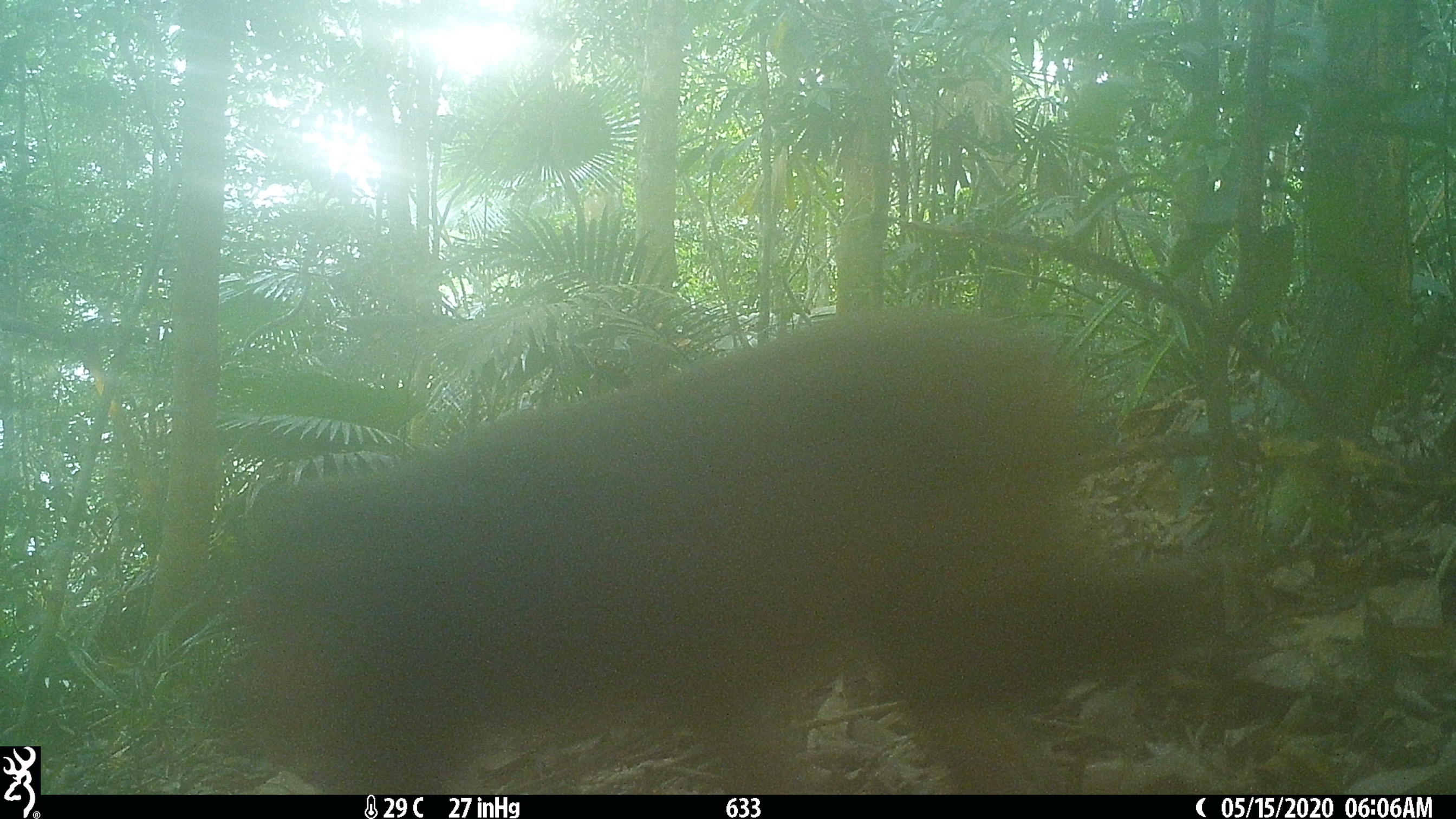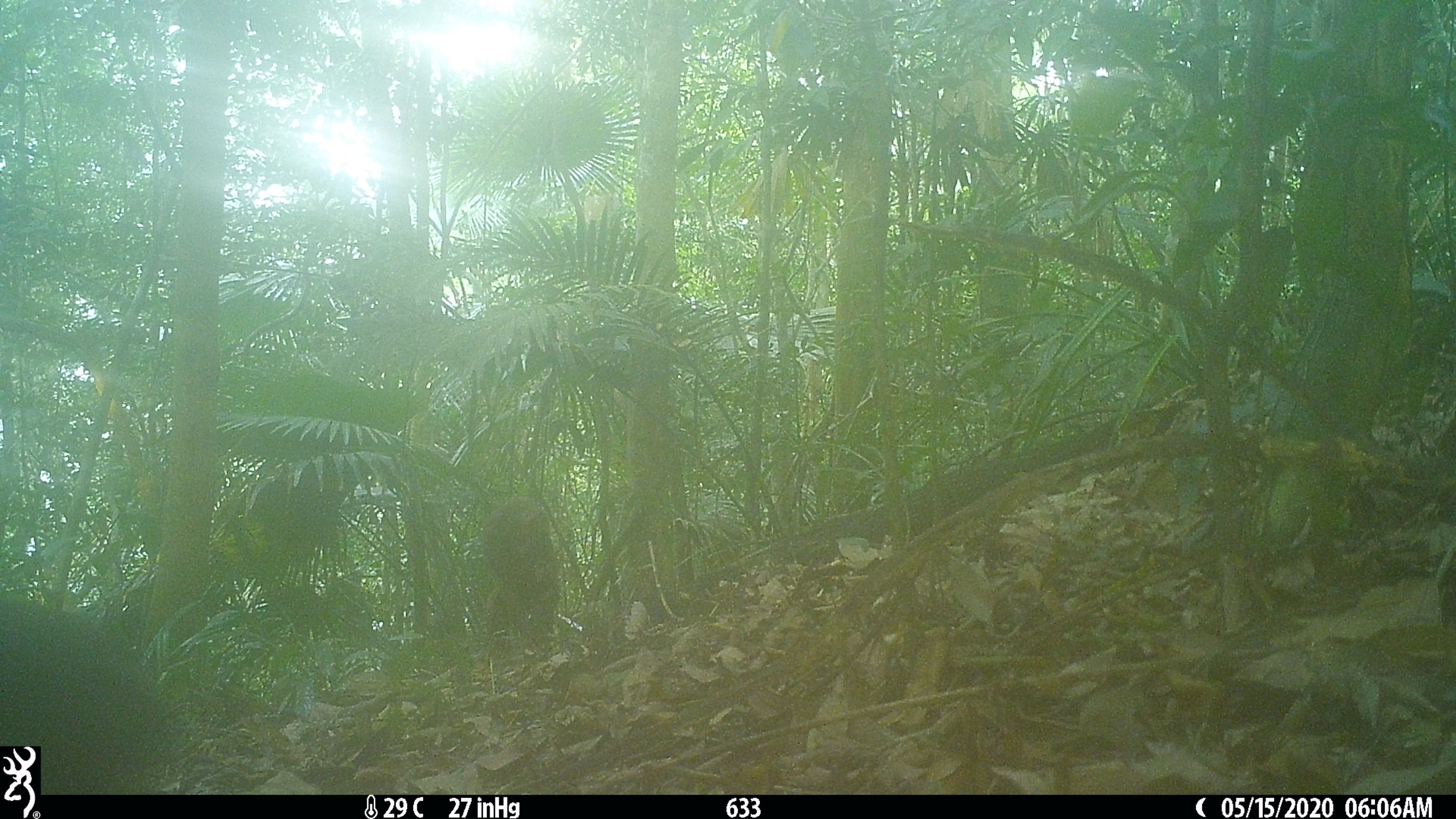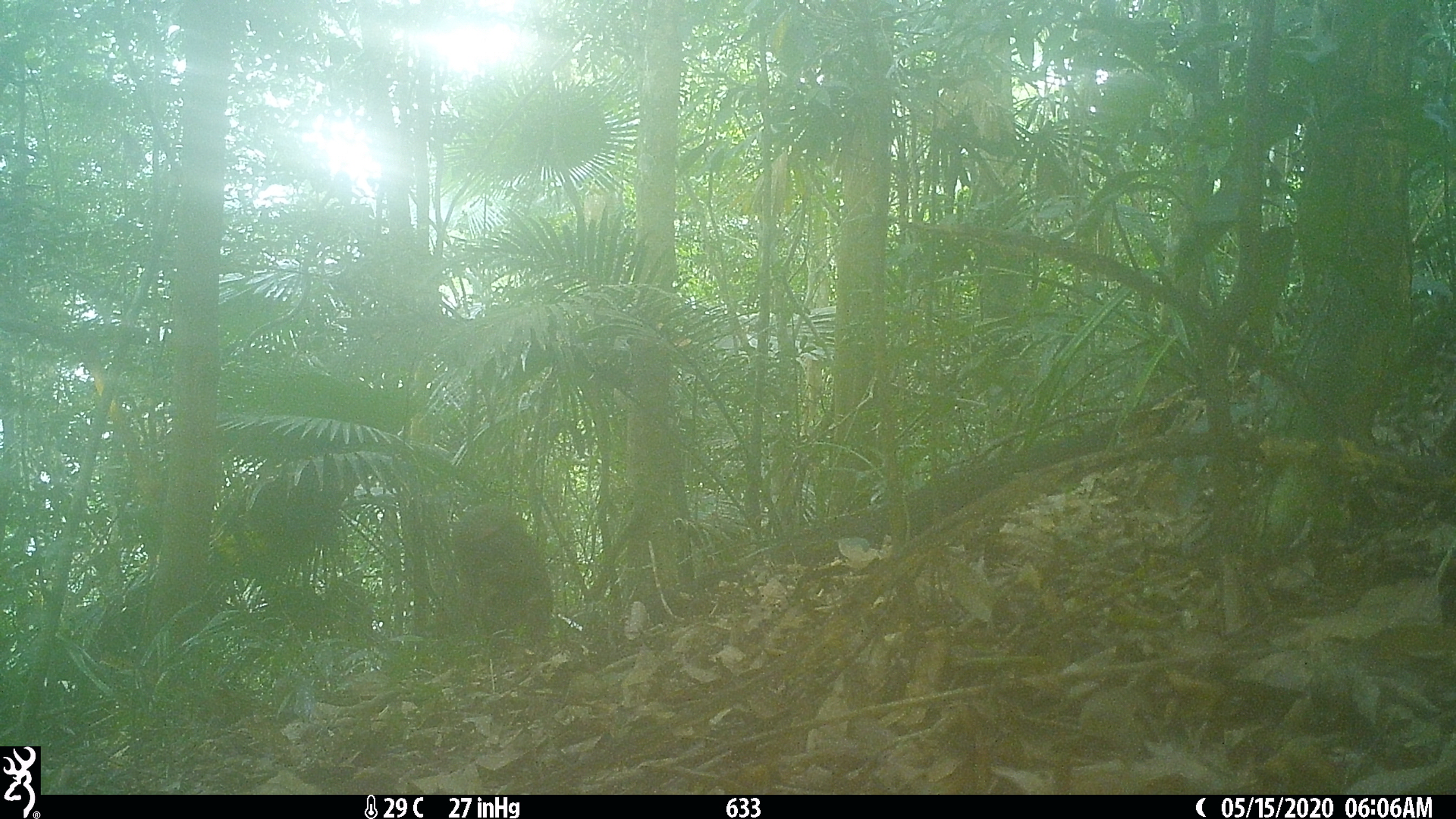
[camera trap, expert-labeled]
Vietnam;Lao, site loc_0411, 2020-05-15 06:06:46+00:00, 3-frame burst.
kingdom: Animalia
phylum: Chordata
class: Mammalia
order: Primates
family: Cercopithecidae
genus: Macaca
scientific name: Macaca arctoides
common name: stump-tailed macaque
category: stump tailed macaque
Stump tailed macaque (stump-tailed macaque) (Macaca arctoides). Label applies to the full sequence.